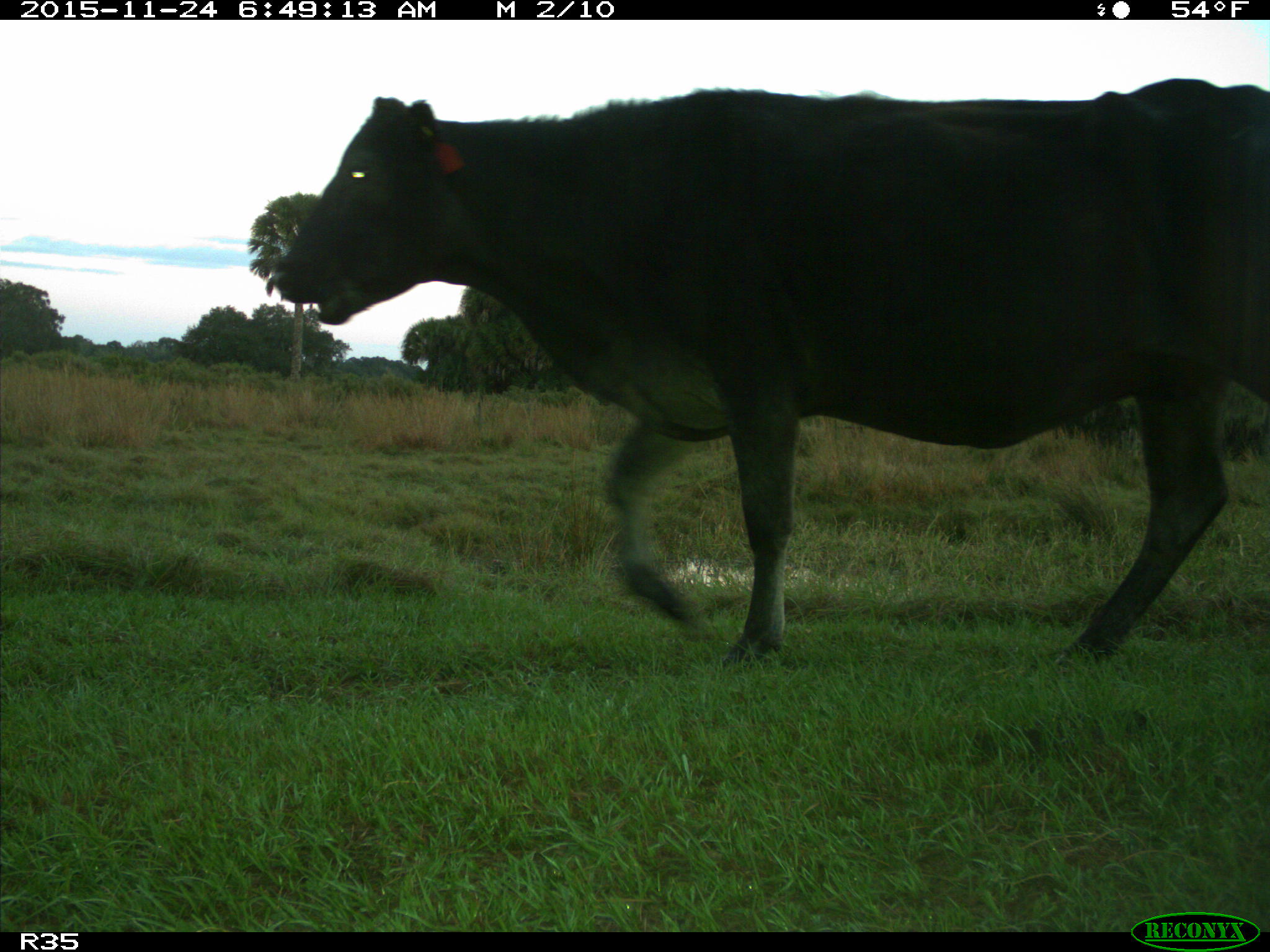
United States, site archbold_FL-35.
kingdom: Animalia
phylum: Chordata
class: Mammalia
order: Artiodactyla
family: Bovidae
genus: Bos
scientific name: Bos taurus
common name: domestic cow